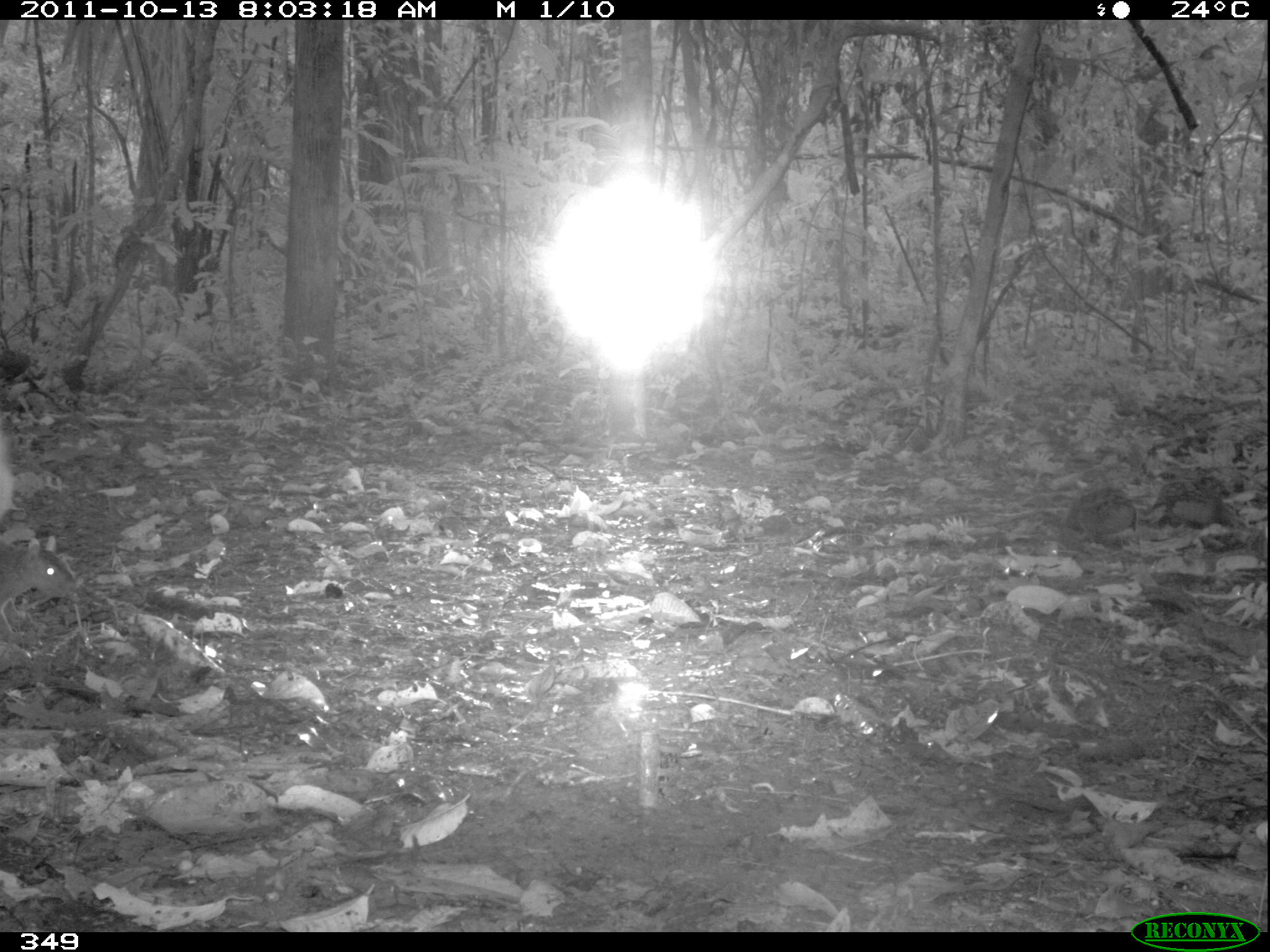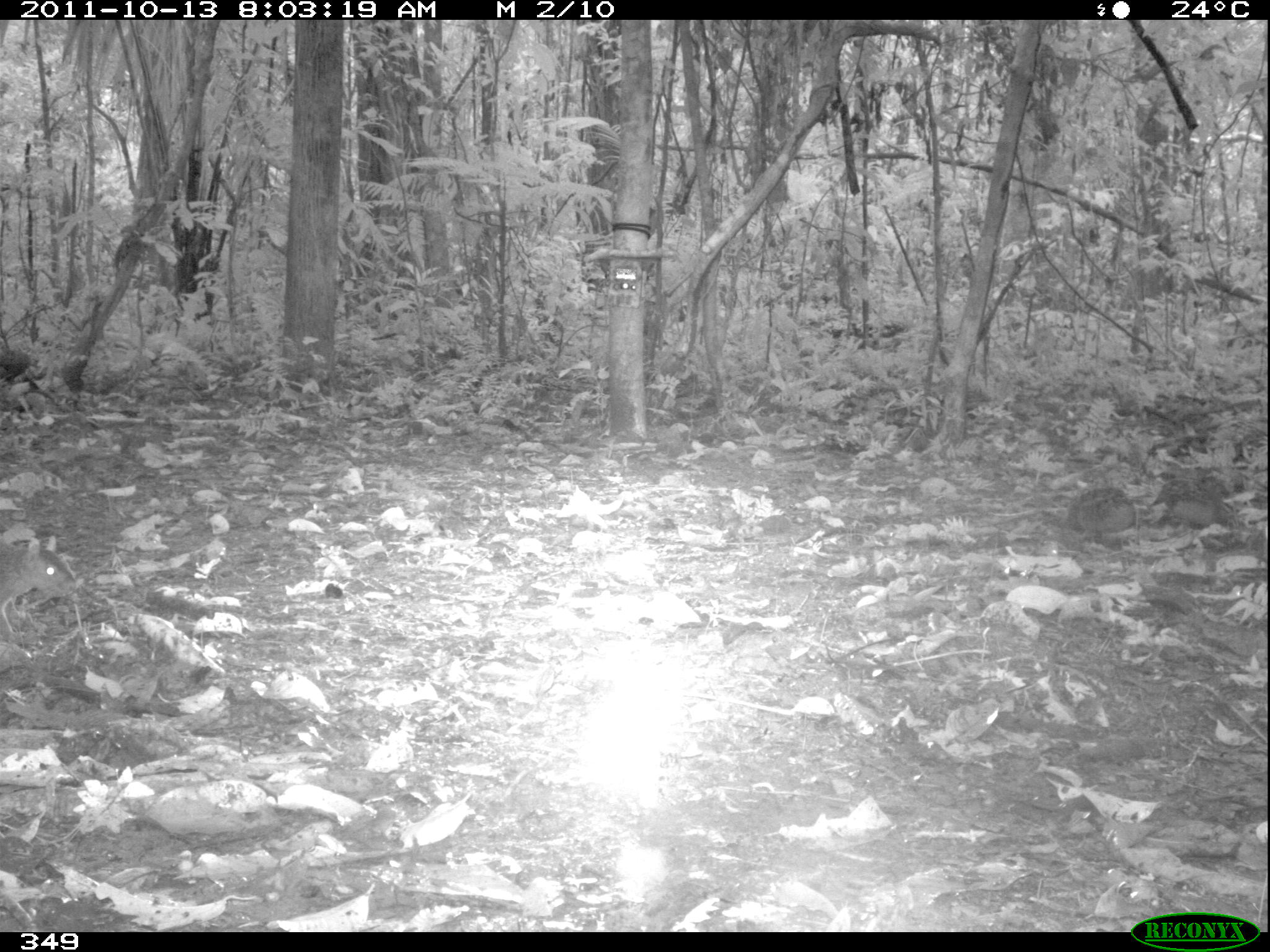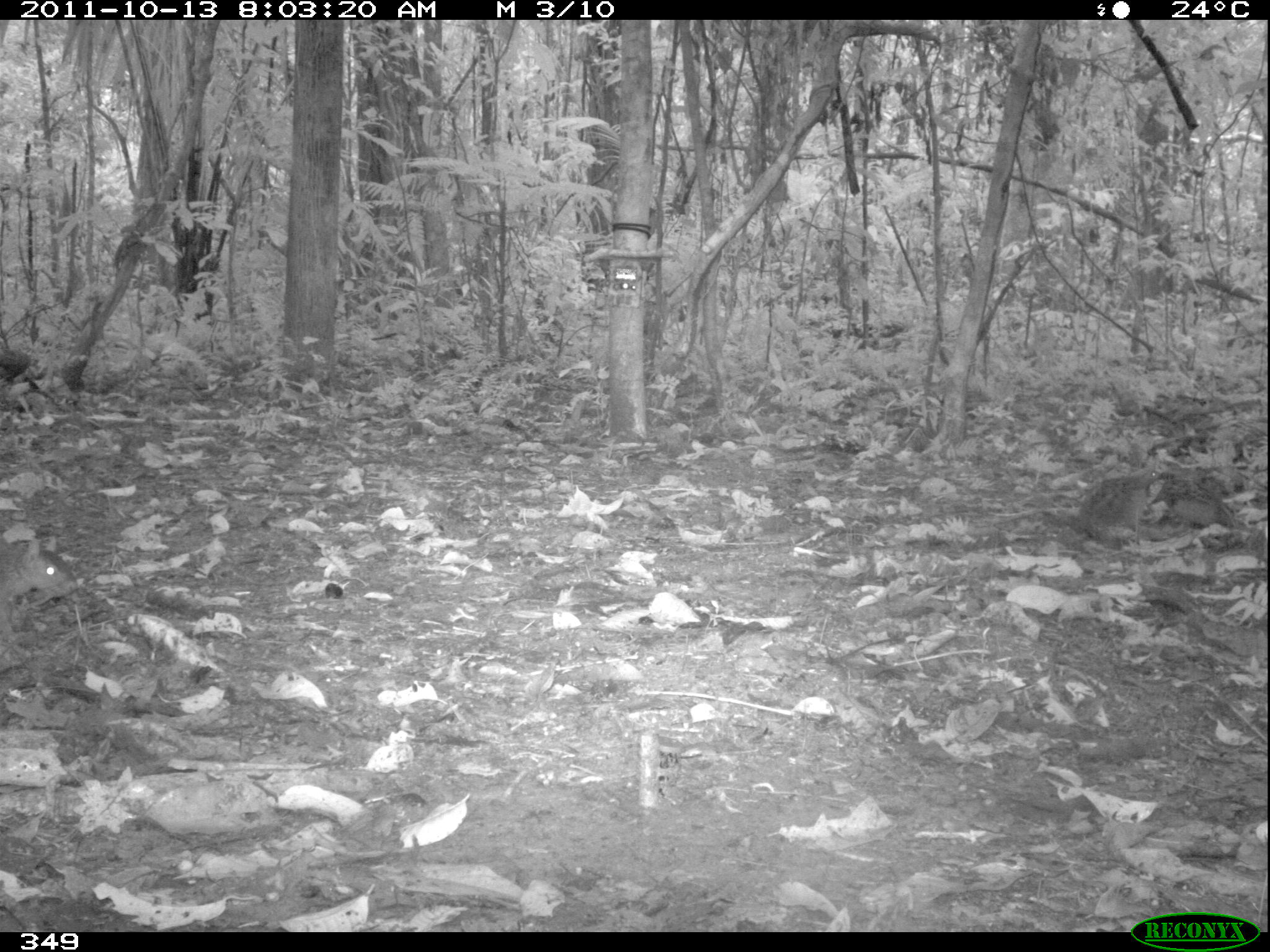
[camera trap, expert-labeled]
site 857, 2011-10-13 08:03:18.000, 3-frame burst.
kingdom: Animalia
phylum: Chordata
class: Mammalia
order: Rodentia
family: Sciuridae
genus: Sciurus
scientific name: Sciurus spadiceus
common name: southern amazon red squirrel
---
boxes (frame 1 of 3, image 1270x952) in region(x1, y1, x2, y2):
sciurus spadiceus: region(0, 536, 79, 635); region(1064, 488, 1137, 546); region(1150, 477, 1230, 529)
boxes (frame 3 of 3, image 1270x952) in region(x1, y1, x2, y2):
sciurus spadiceus: region(1074, 469, 1164, 541)